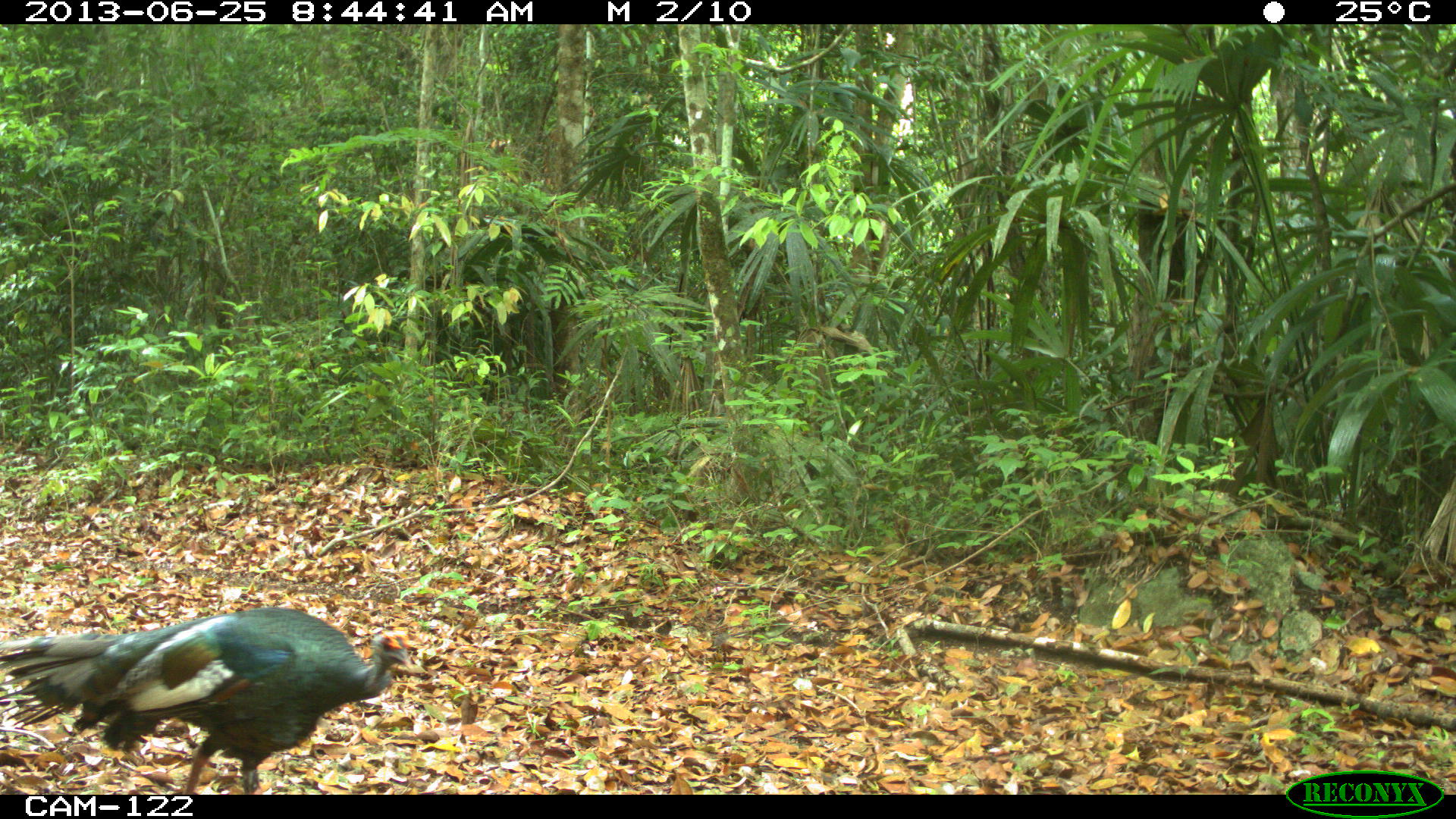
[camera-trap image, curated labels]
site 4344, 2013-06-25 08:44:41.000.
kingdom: Animalia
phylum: Chordata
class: Aves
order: Galliformes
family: Phasianidae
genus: Meleagris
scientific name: Meleagris ocellata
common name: ocellated turkey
Meleagris ocellata (ocellated turkey), count 1, sex male.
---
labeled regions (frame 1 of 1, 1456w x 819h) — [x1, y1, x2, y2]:
meleagris ocellata: [0, 603, 409, 794]